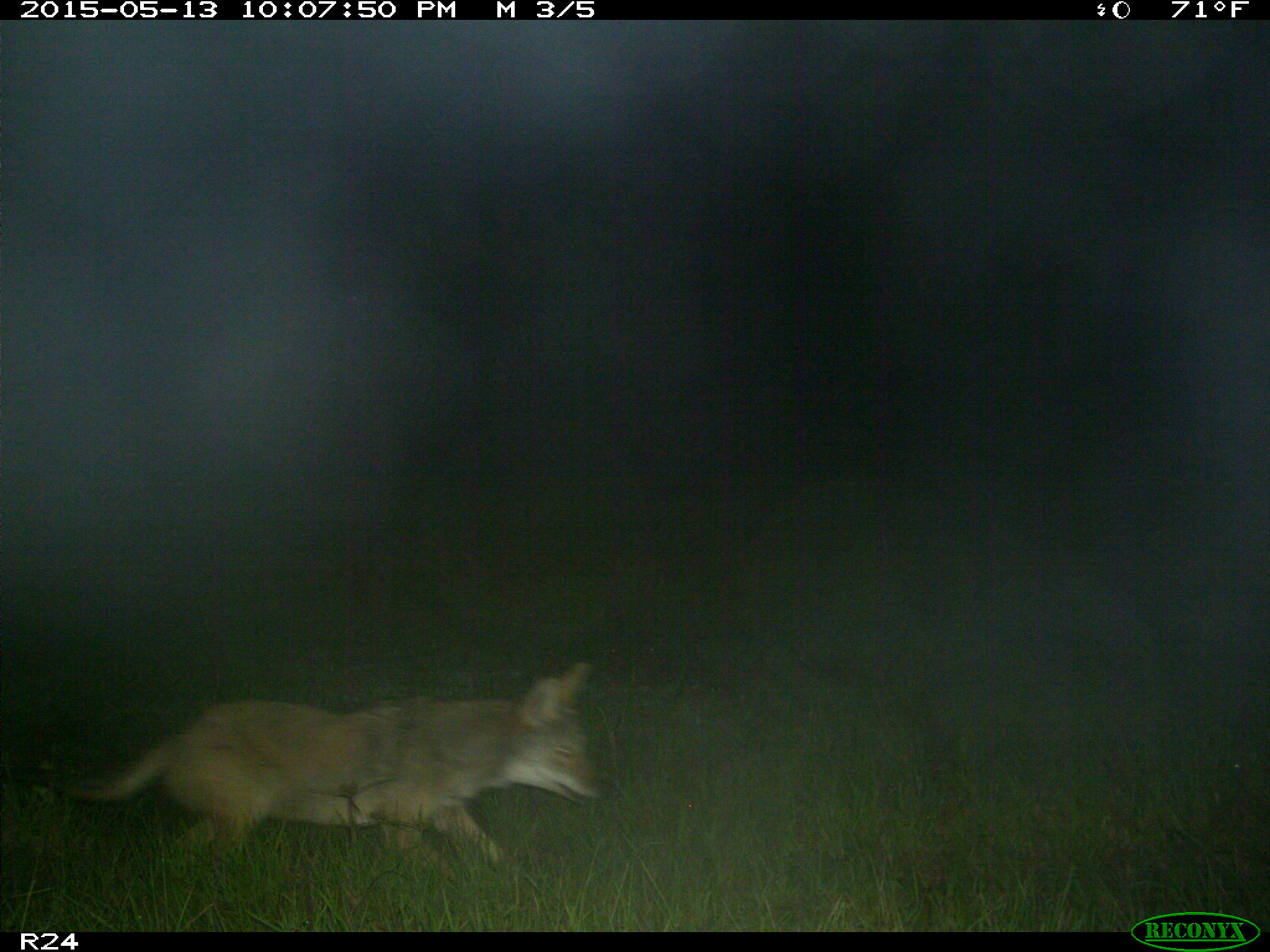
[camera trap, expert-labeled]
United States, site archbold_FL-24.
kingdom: Animalia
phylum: Chordata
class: Mammalia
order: Carnivora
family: Canidae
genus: Canis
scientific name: Canis latrans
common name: coyote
Canis latrans (coyote).